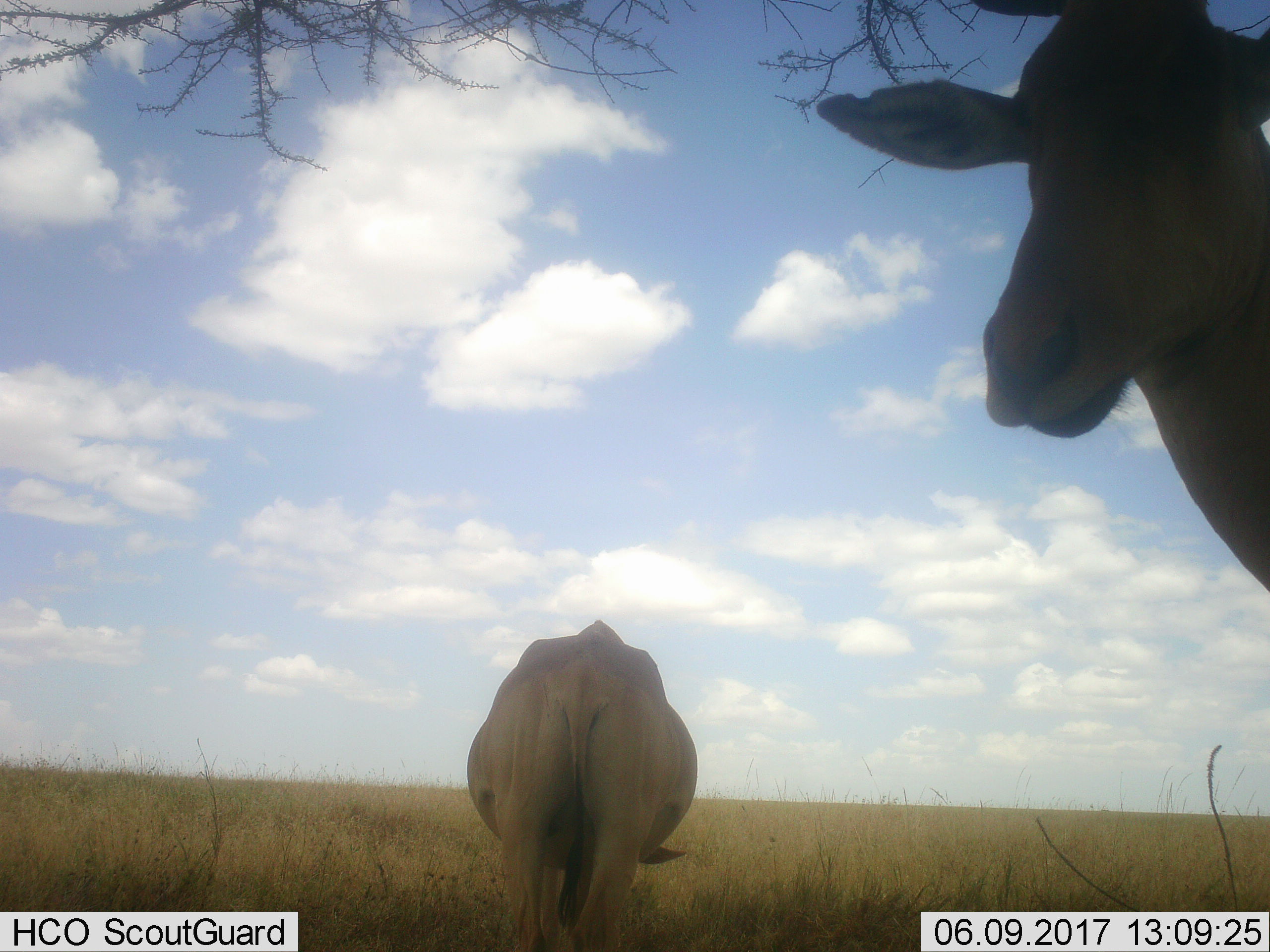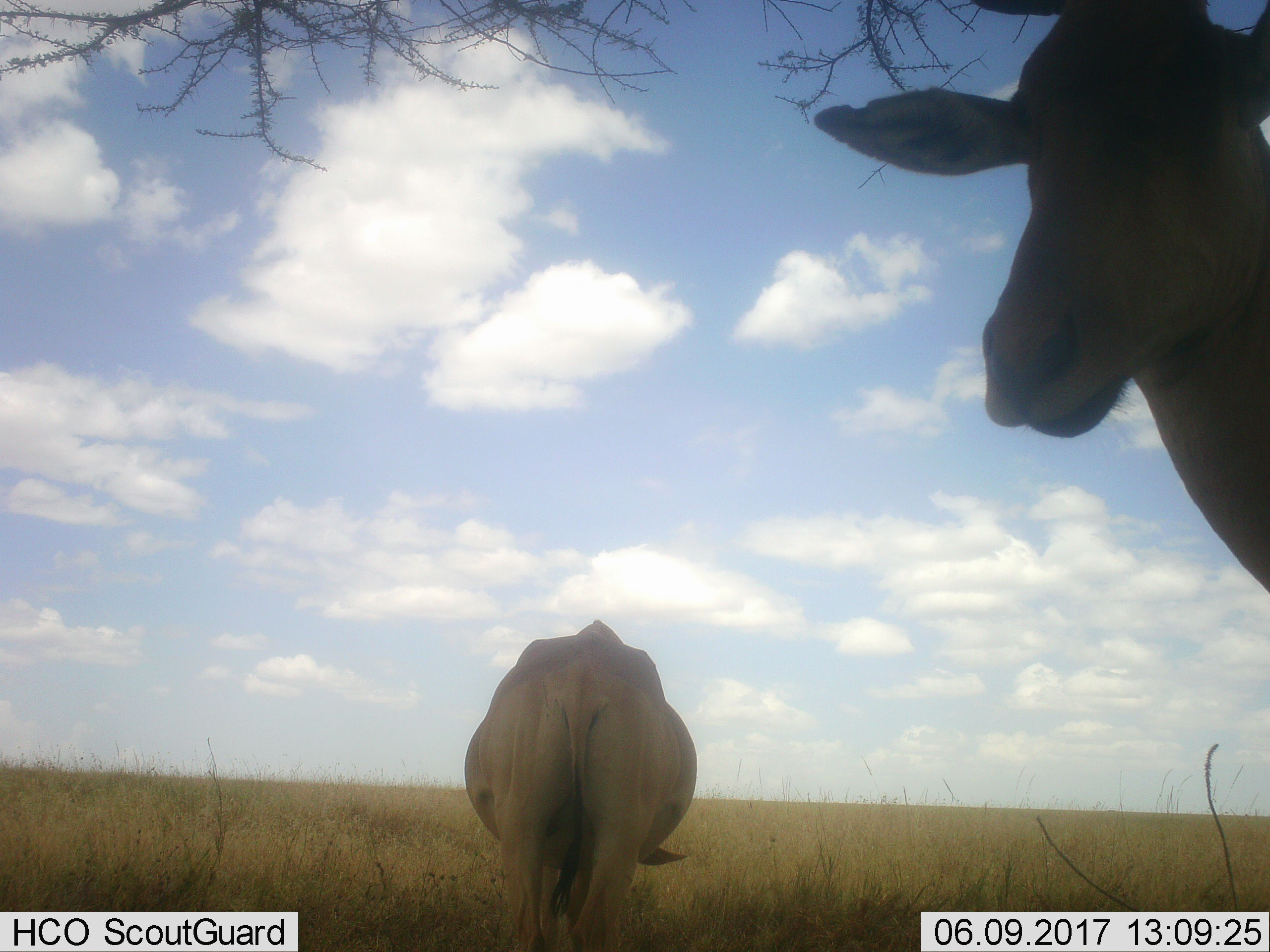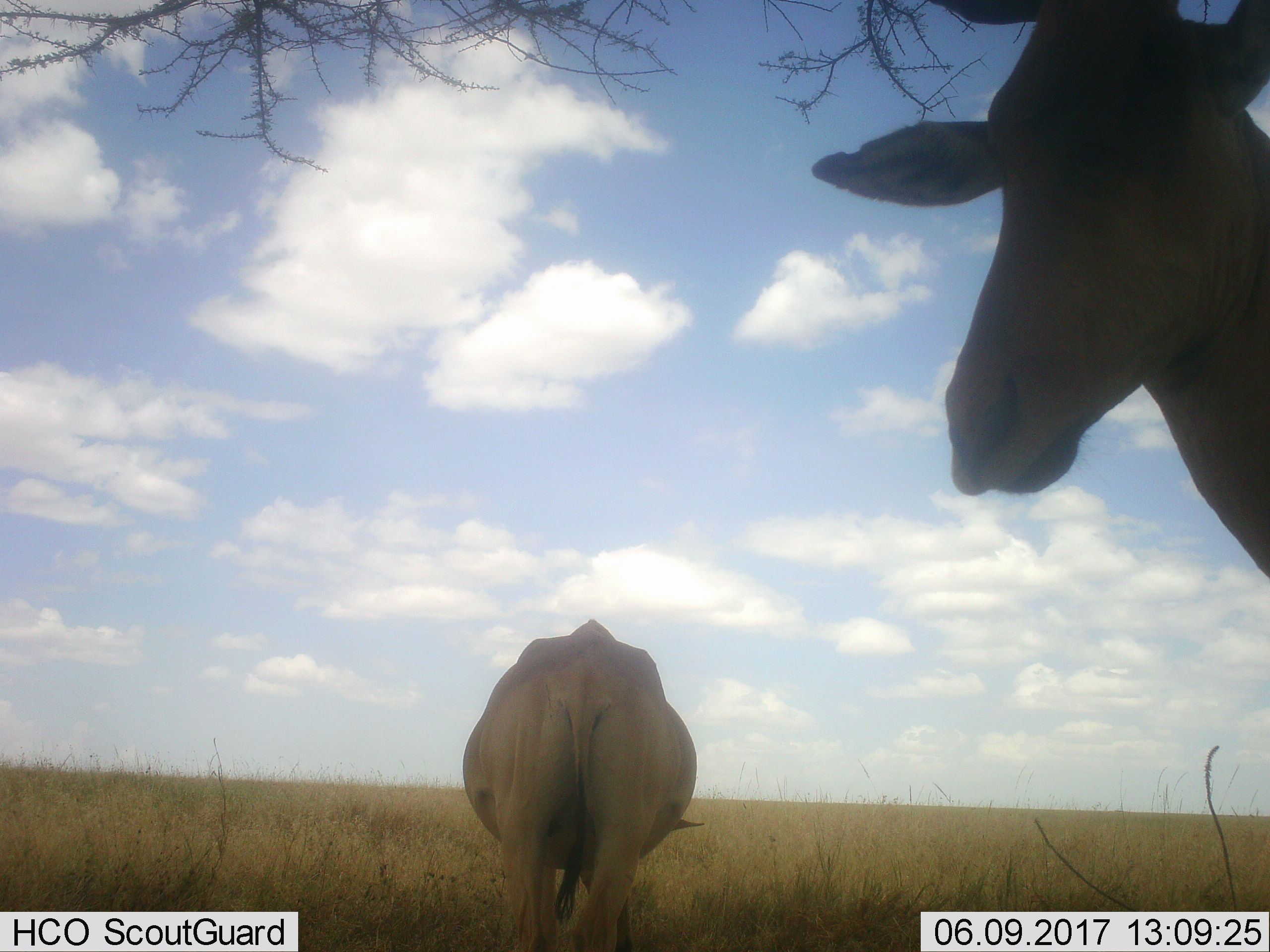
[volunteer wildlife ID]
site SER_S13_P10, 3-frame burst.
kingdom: Animalia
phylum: Chordata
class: Mammalia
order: Artiodactyla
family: Bovidae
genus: Alcelaphus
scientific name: Alcelaphus buselaphus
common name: hartebeest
Hartebeest (Alcelaphus buselaphus), count 2. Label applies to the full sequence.